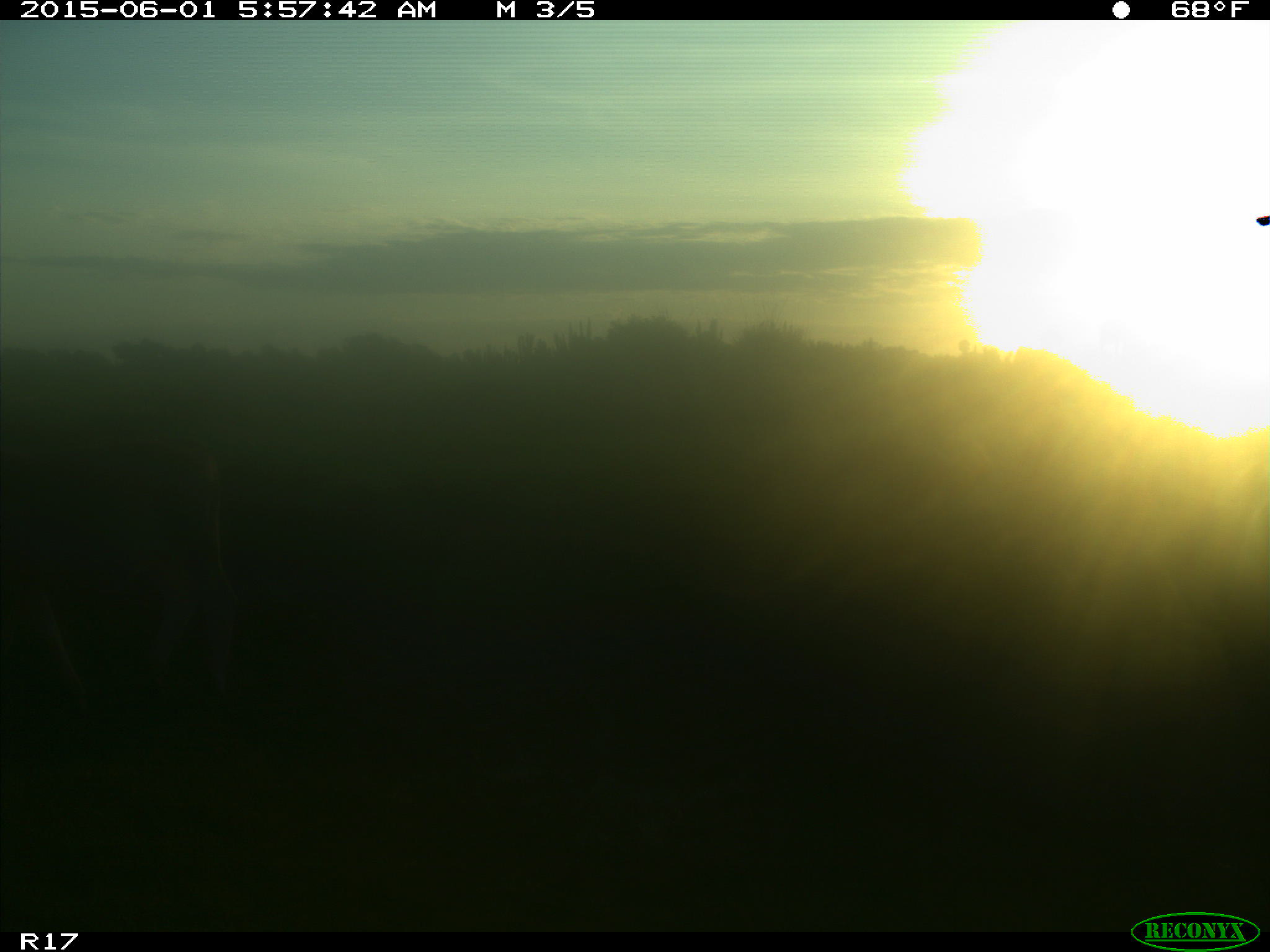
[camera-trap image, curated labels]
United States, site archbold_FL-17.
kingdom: Animalia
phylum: Chordata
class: Mammalia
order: Artiodactyla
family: Bovidae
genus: Bos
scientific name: Bos taurus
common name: domestic cow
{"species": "Bos taurus (domestic cow)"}